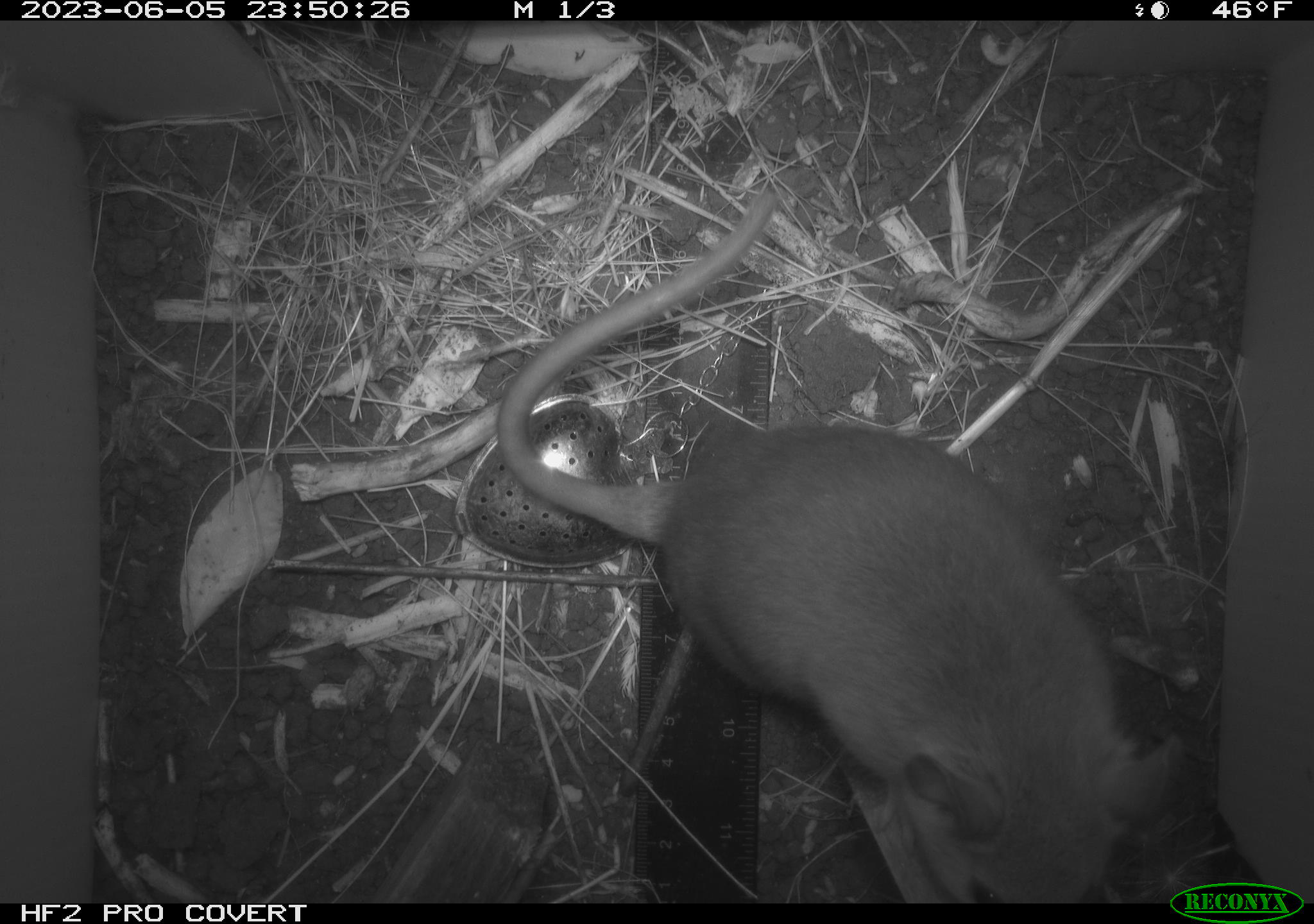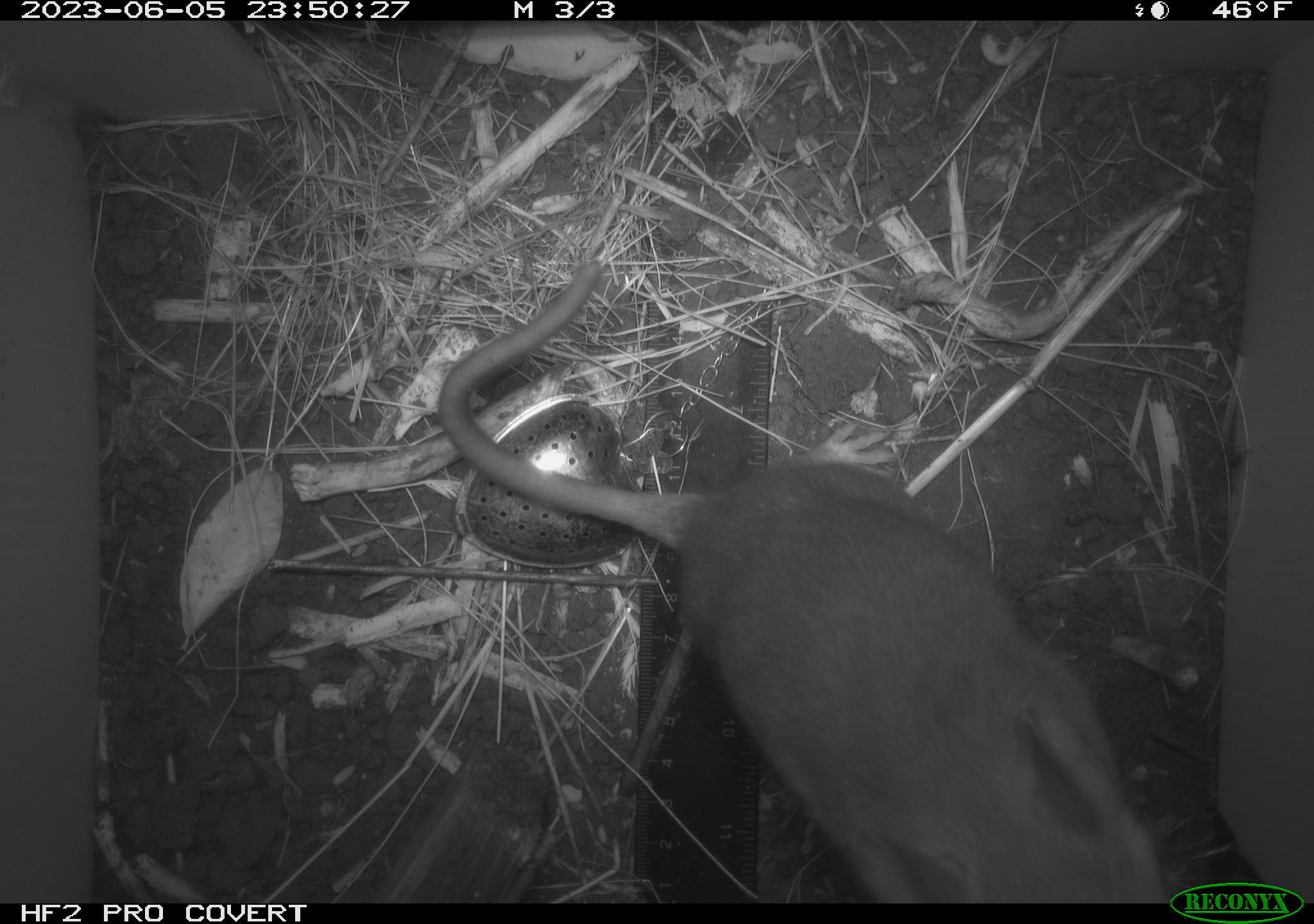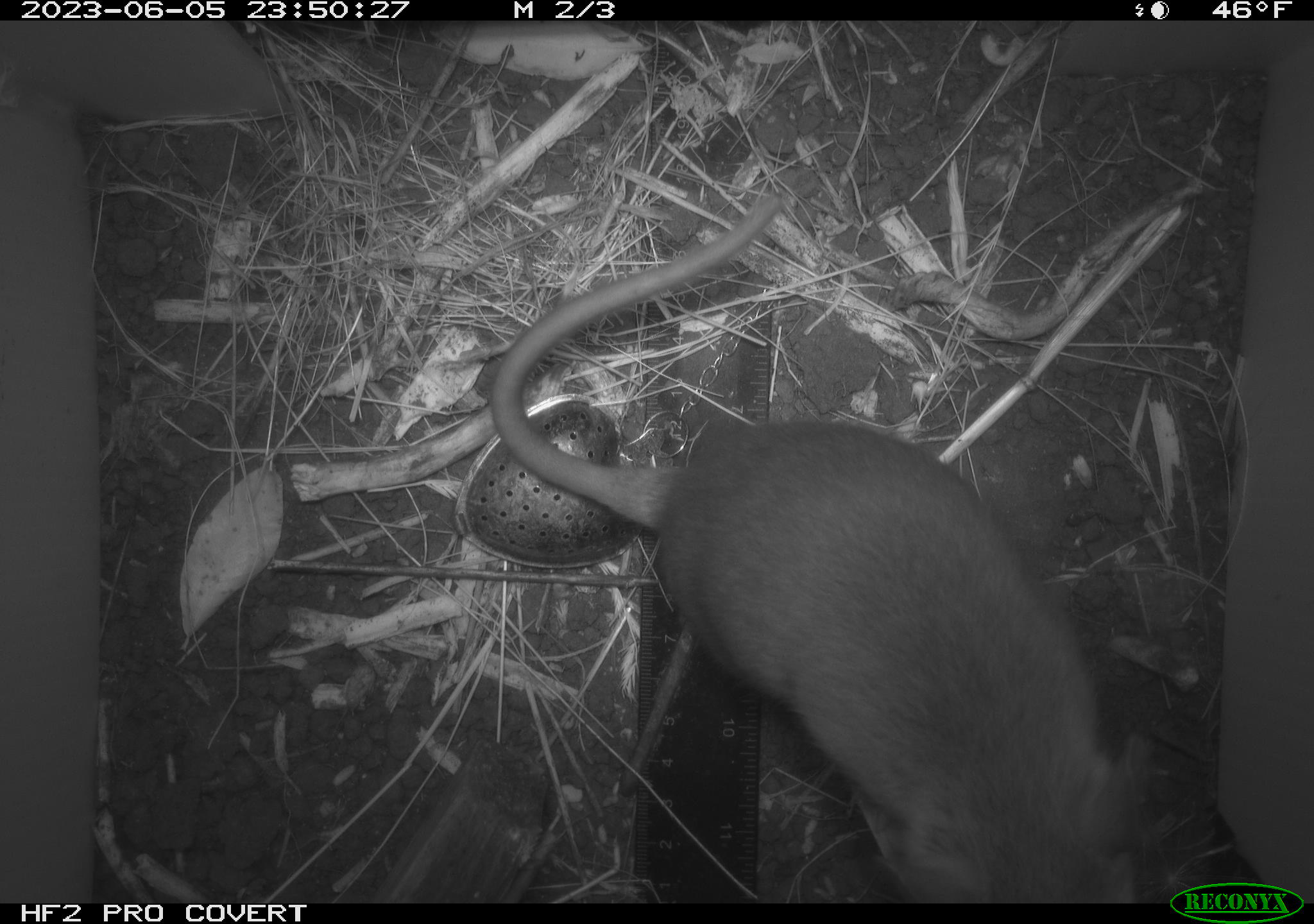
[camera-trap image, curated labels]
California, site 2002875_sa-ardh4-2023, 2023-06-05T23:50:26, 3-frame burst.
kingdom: Animalia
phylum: Chordata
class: Mammalia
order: Rodentia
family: Cricetidae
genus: Neotoma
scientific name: Neotoma fuscipes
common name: dusky-footed woodrat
Dusky-footed woodrat (Neotoma fuscipes).